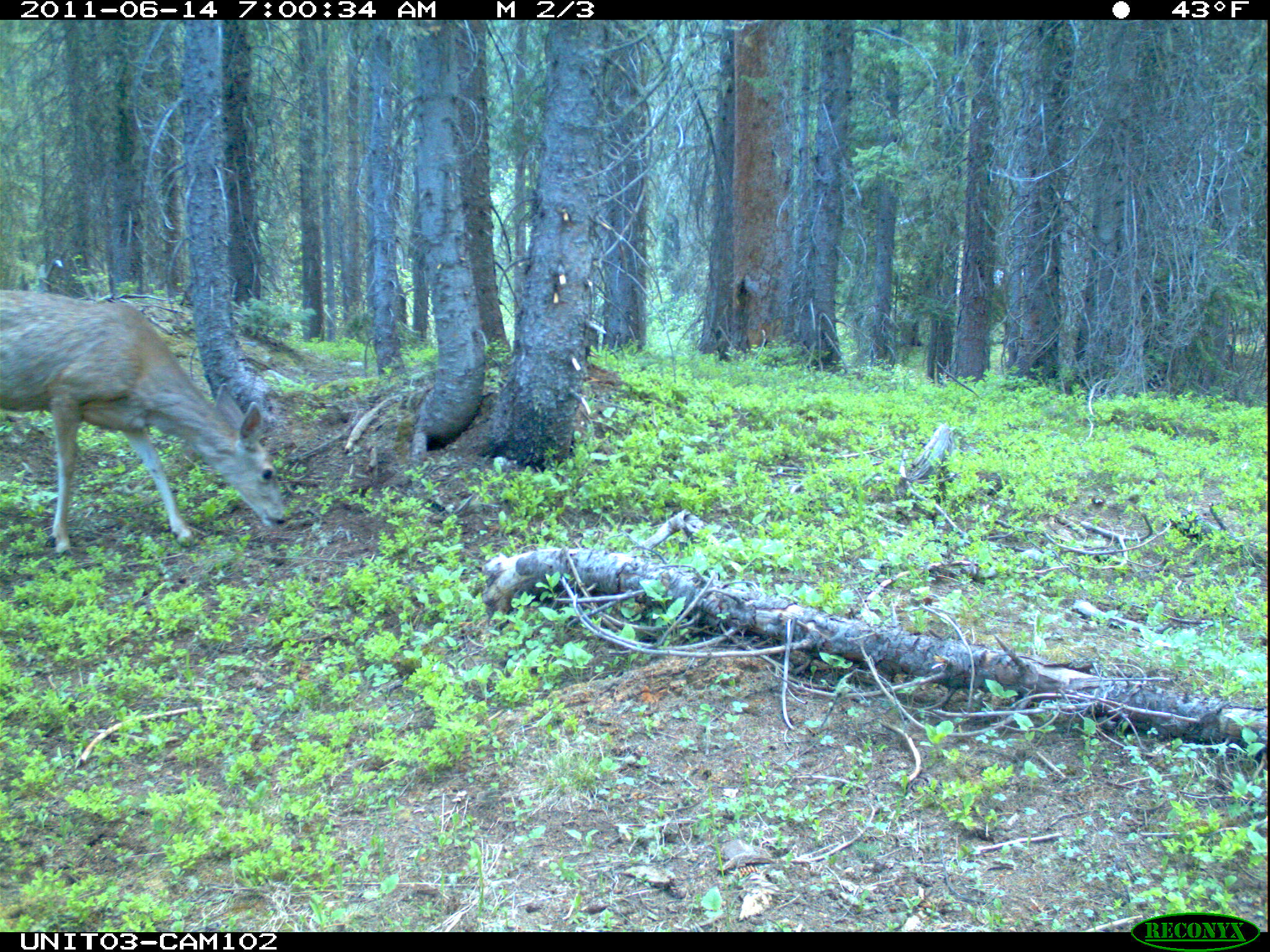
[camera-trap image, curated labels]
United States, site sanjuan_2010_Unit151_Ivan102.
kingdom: Animalia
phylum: Chordata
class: Mammalia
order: Artiodactyla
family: Cervidae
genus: Odocoileus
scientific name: Odocoileus hemionus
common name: mule deer